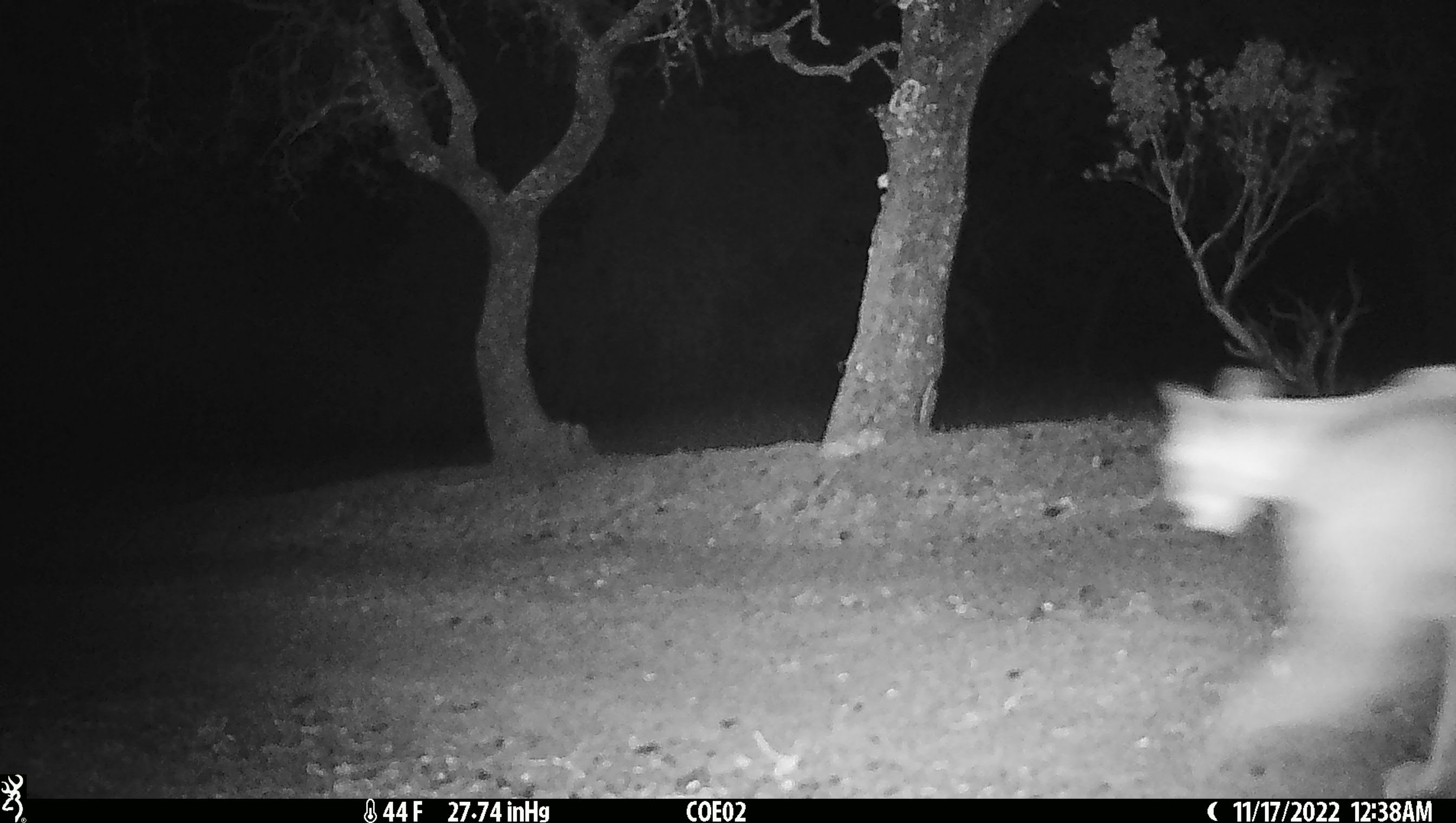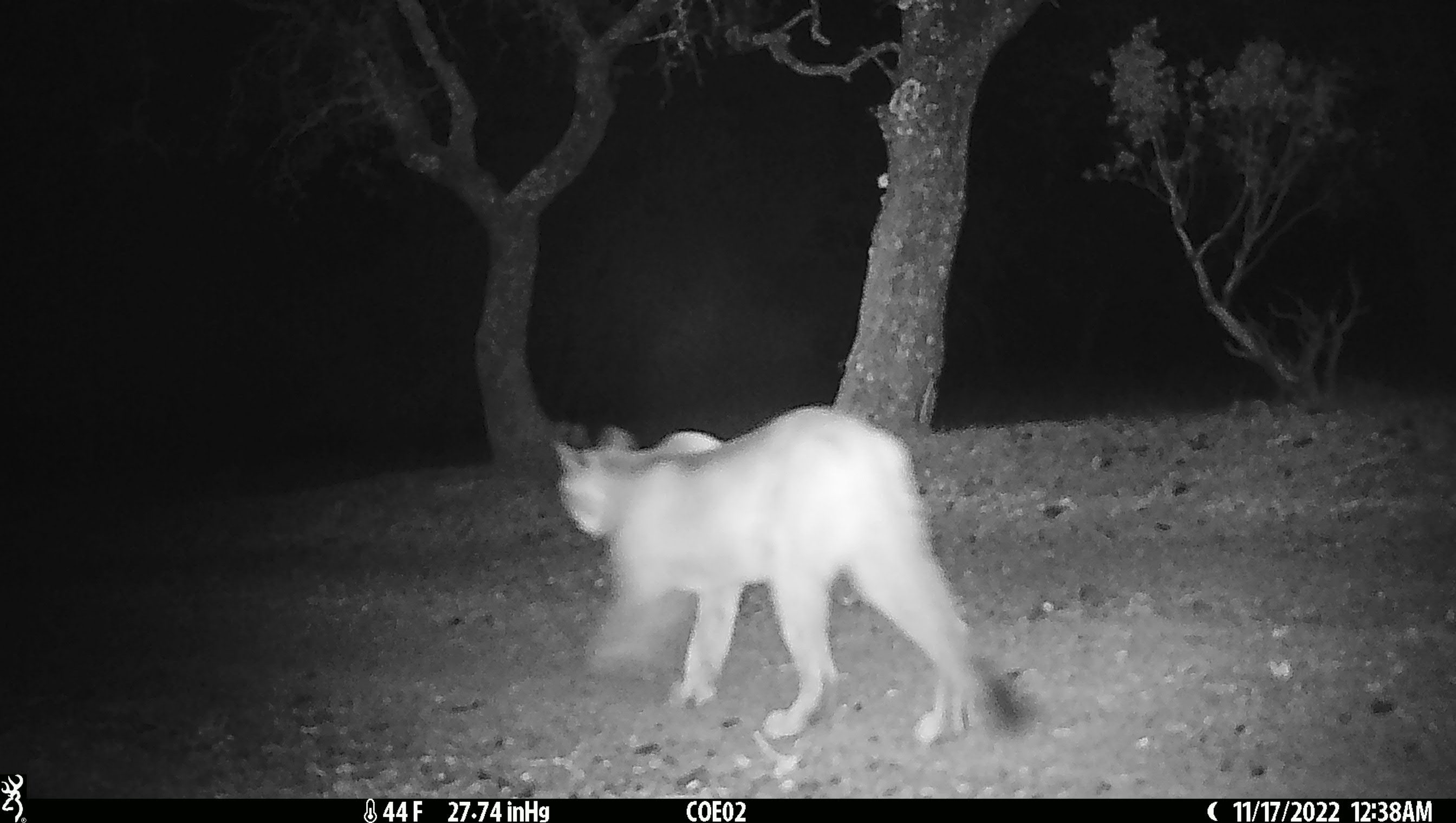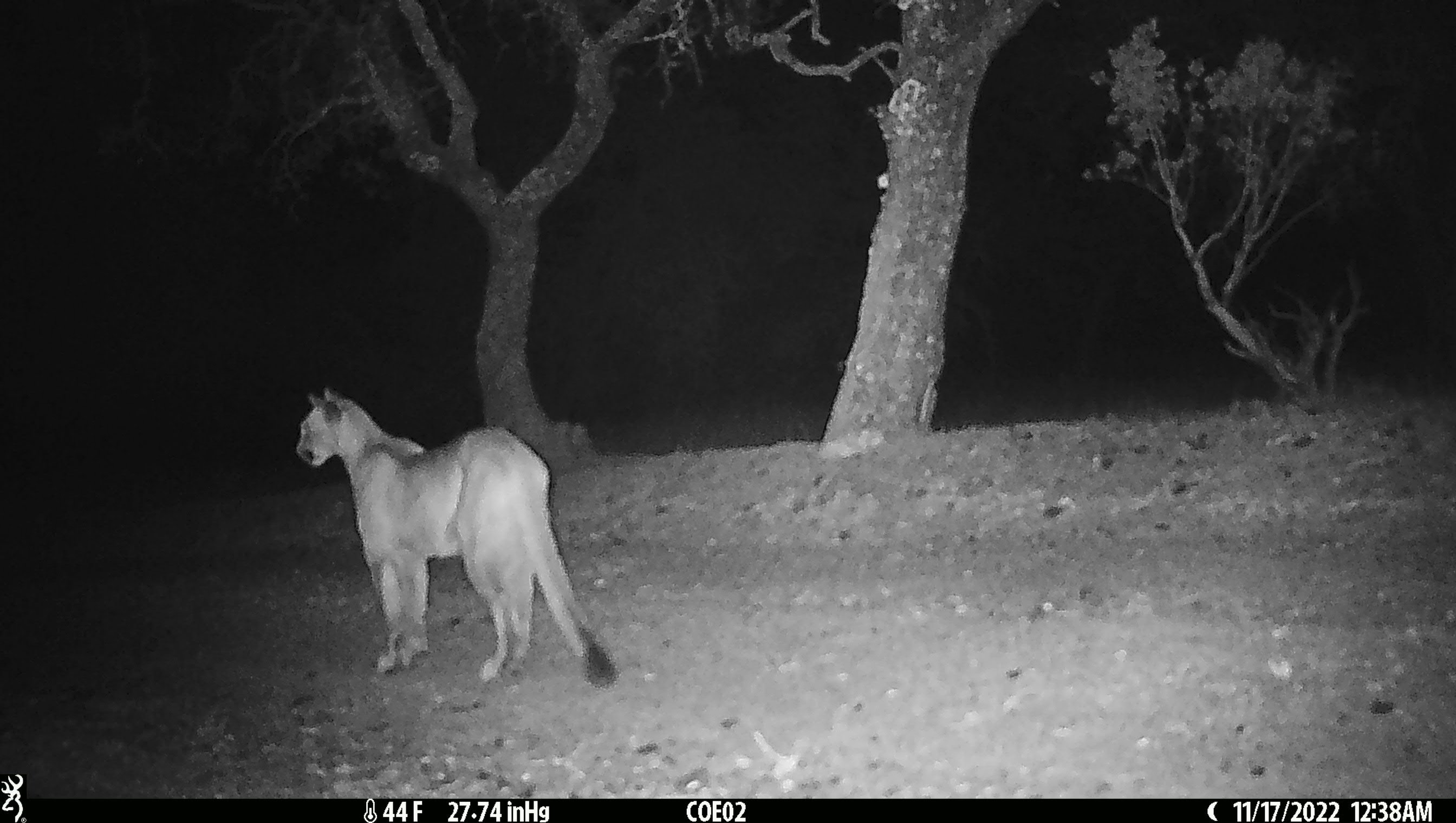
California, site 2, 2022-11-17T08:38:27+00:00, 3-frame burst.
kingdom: Animalia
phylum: Chordata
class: Mammalia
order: Carnivora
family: Felidae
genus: Puma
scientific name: Puma concolor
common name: puma